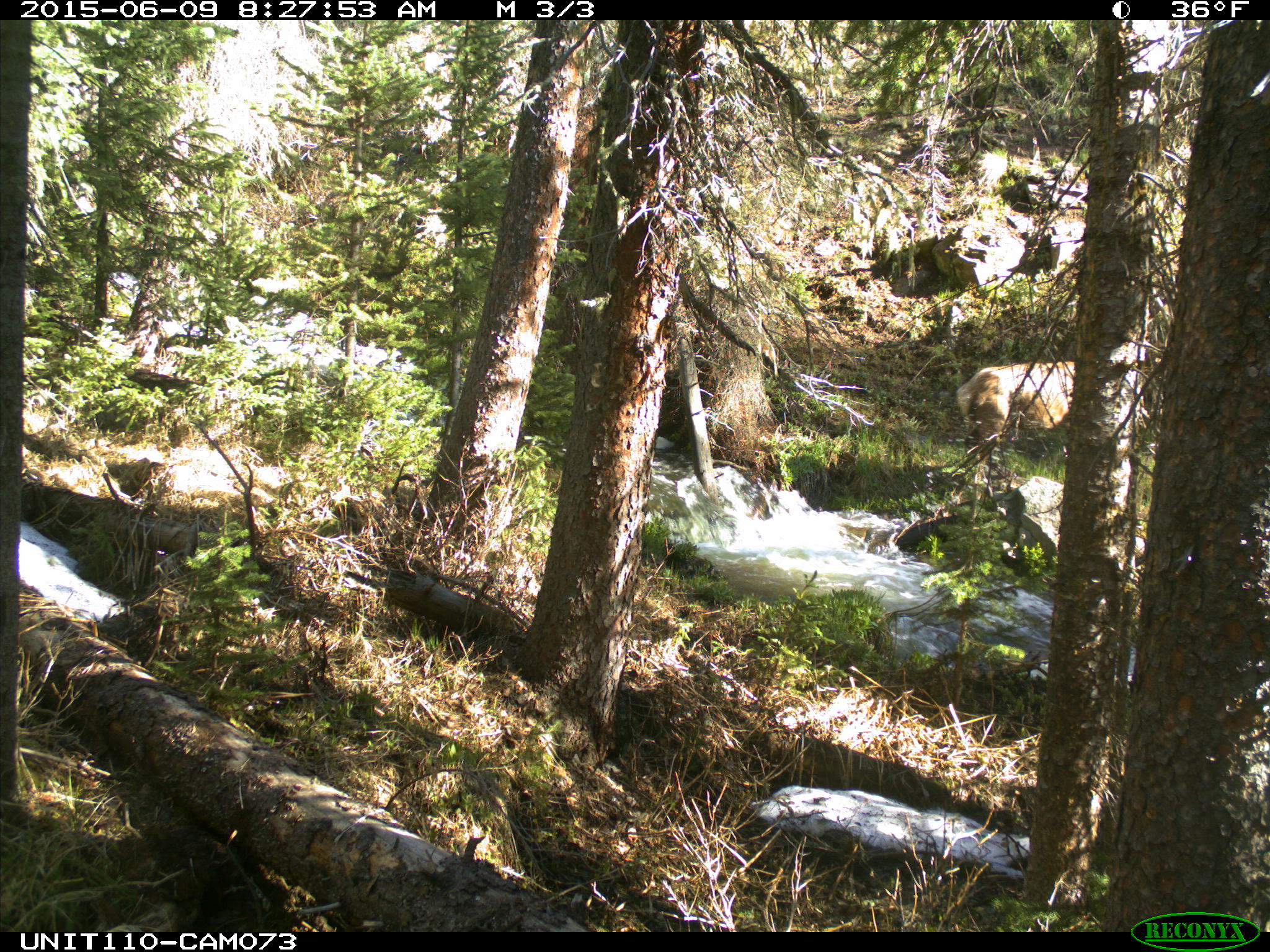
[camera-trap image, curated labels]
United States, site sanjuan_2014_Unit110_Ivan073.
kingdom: Animalia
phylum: Chordata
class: Mammalia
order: Artiodactyla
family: Cervidae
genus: Cervus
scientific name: Cervus elaphus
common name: red deer